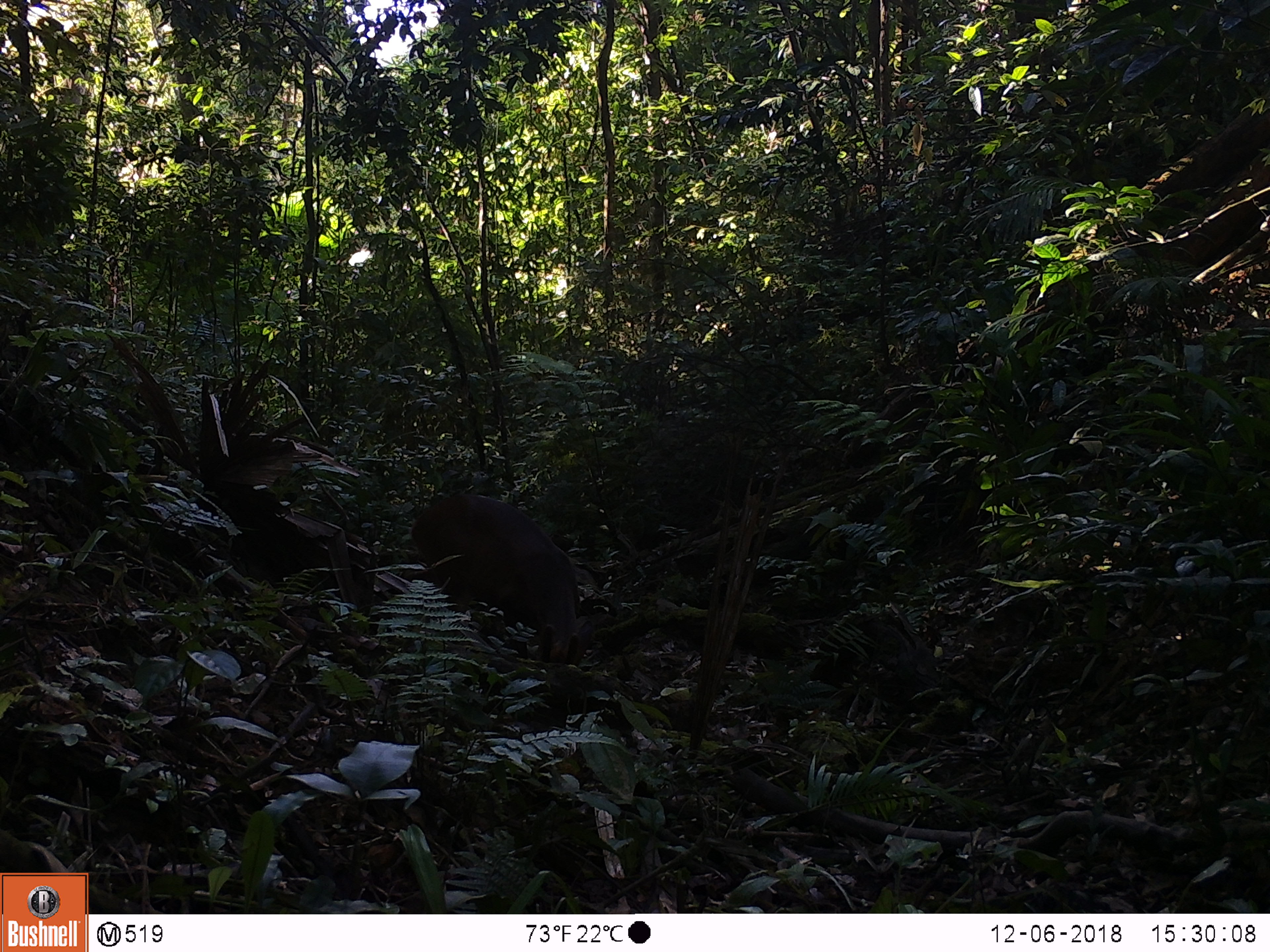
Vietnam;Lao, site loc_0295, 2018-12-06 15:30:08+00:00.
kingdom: Animalia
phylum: Chordata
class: Mammalia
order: Artiodactyla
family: Cervidae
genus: Muntiacus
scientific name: Muntiacus vuquangensis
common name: large-antlered muntjac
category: large antlered muntjac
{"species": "large antlered muntjac (large-antlered muntjac) (Muntiacus vuquangensis)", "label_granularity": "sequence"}